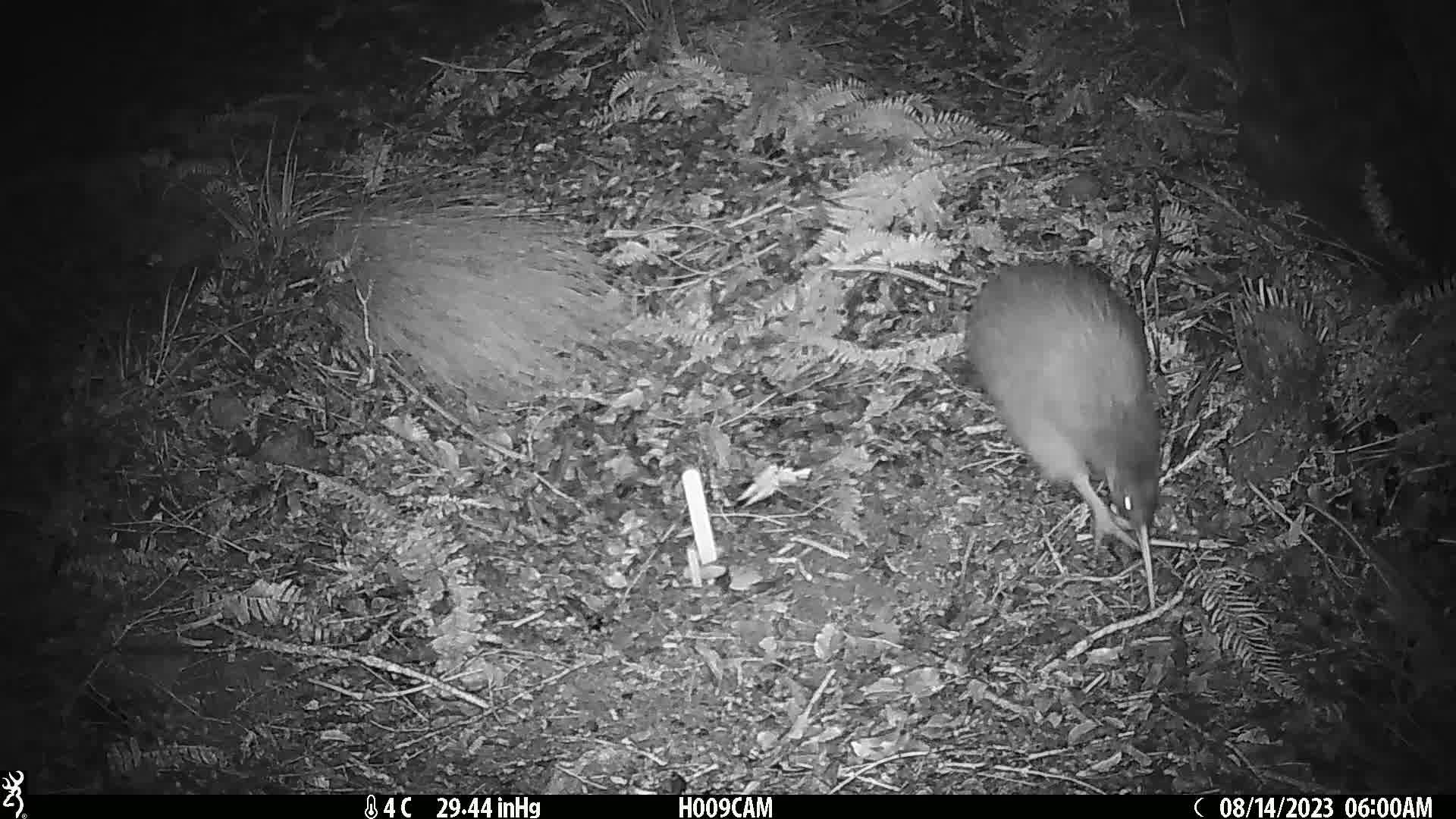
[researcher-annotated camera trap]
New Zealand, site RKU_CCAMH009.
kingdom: Animalia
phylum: Chordata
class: Aves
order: Apterygiformes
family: Apterygidae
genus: Apteryx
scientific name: Apteryx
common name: kiwi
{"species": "kiwi (Apteryx)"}